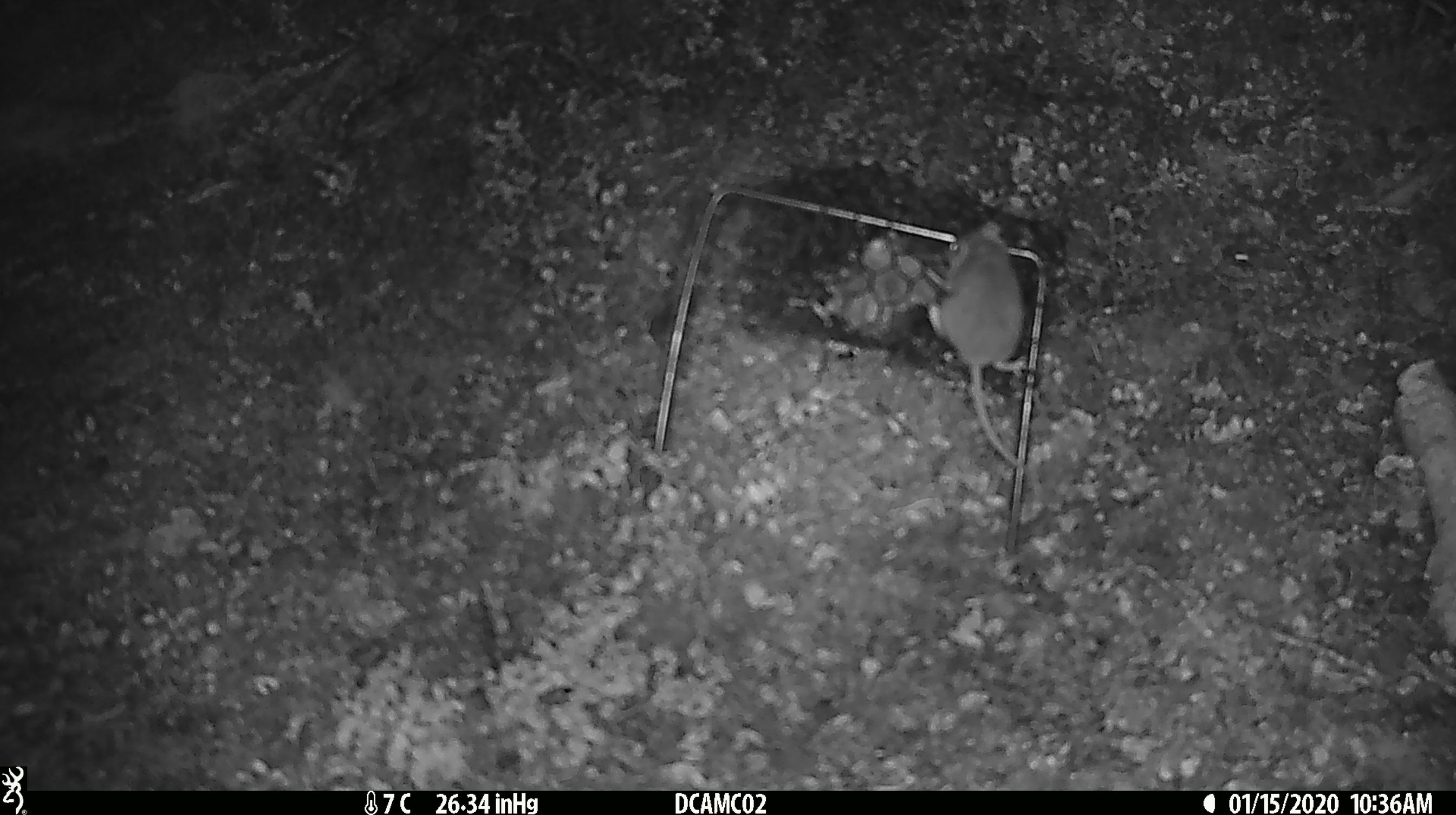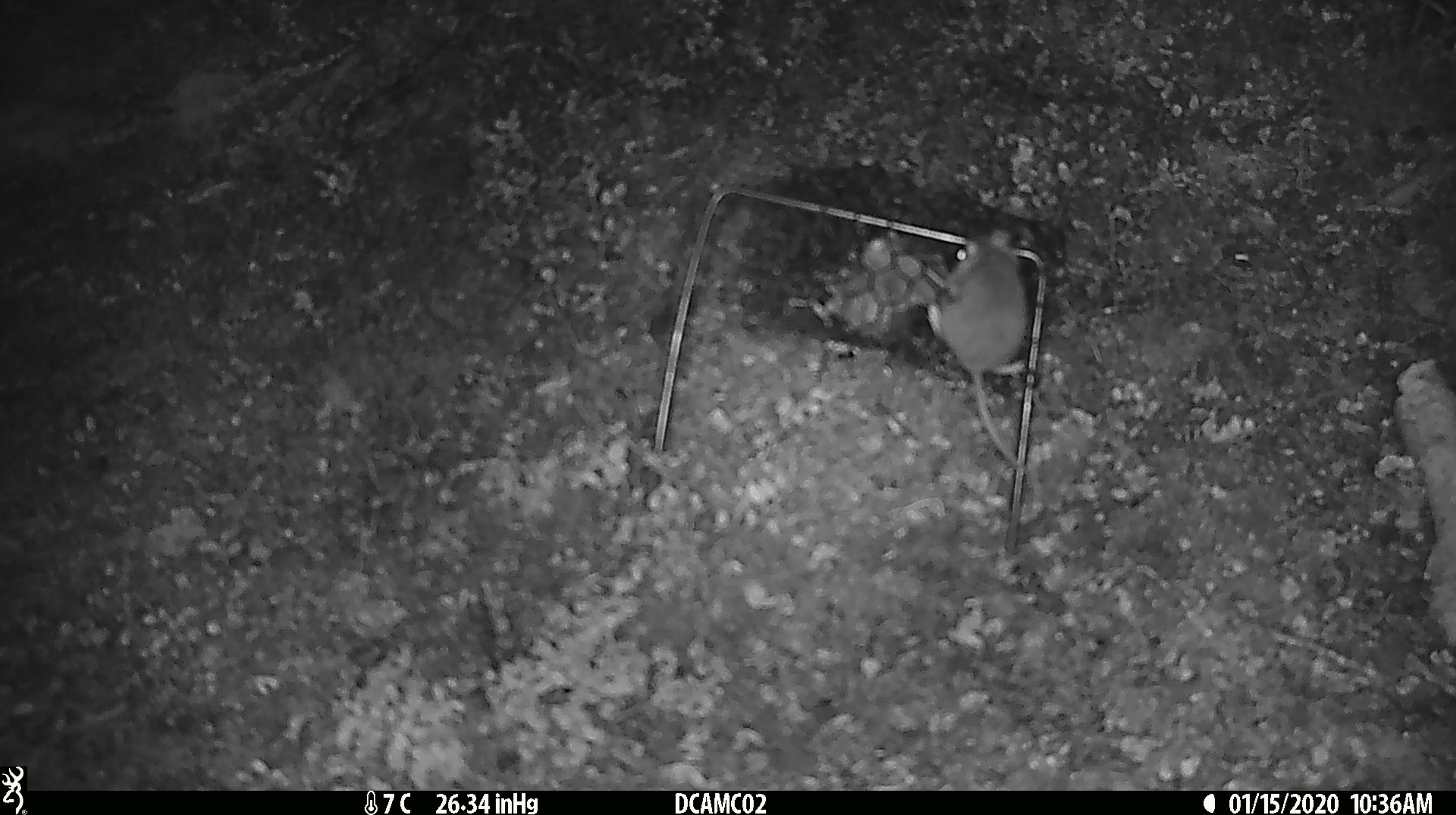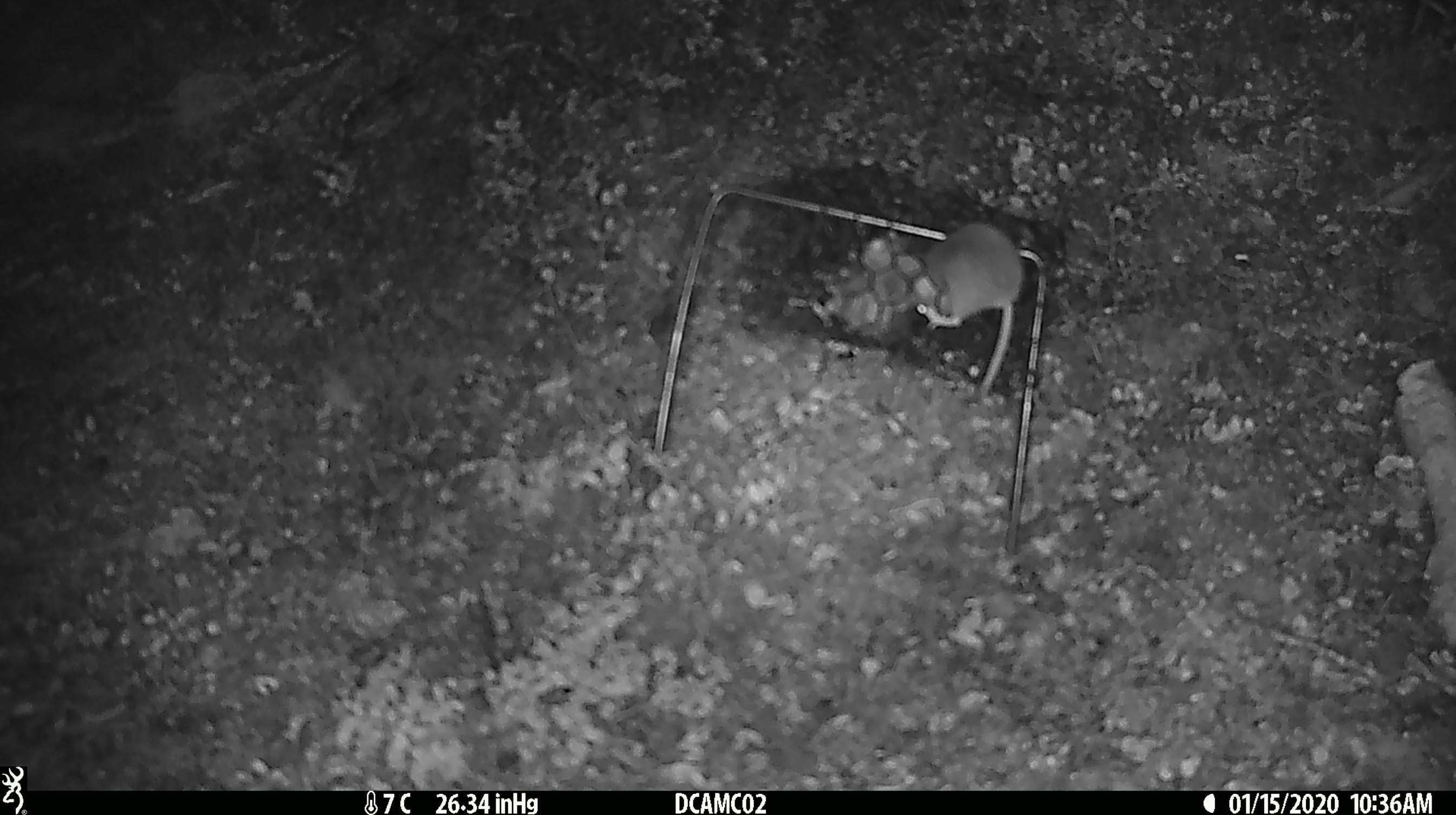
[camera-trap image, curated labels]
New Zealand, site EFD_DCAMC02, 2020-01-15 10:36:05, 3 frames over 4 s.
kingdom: Animalia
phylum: Chordata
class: Mammalia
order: Rodentia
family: Muridae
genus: Mus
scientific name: Mus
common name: mouse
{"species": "mouse (Mus)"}